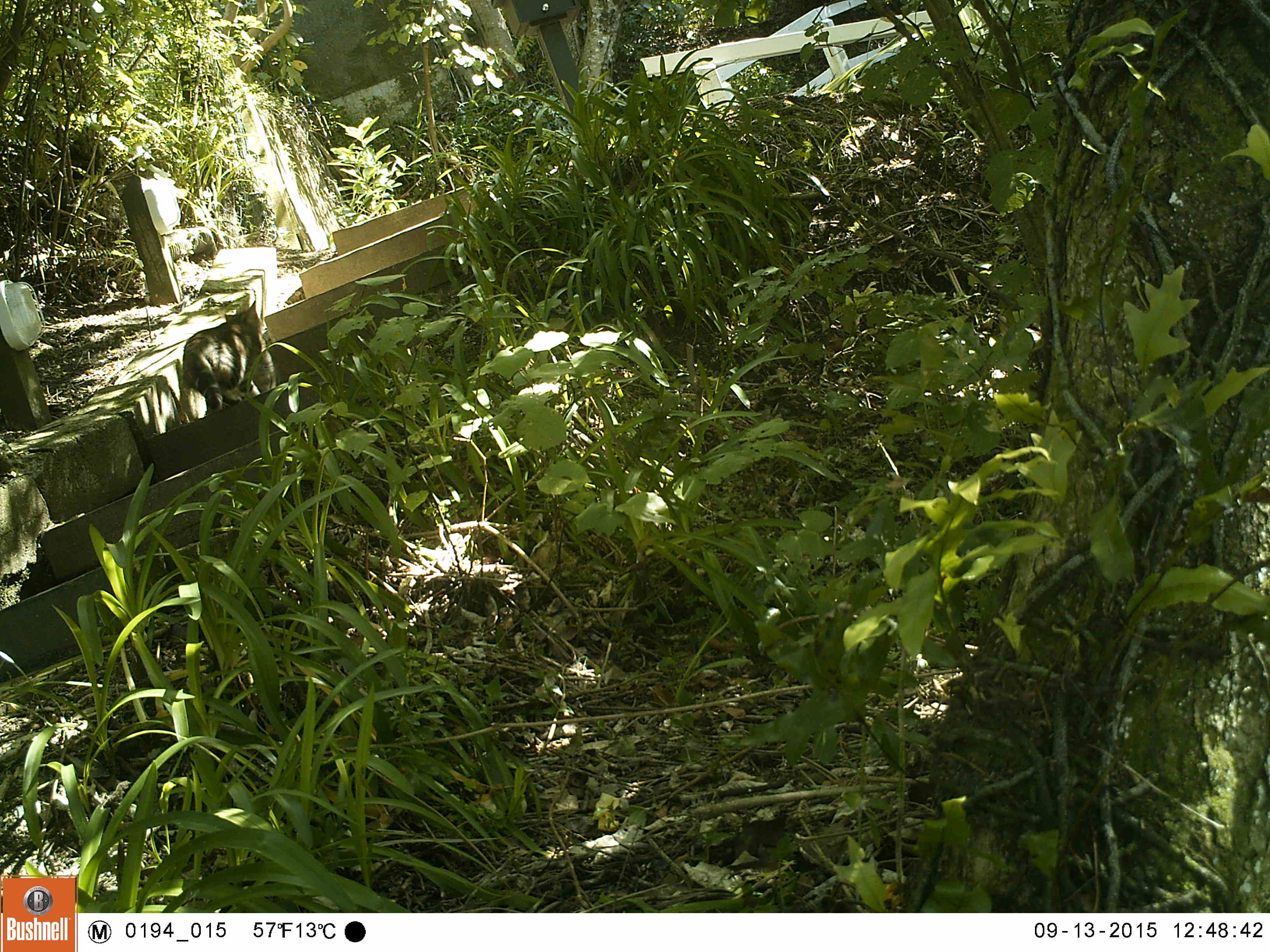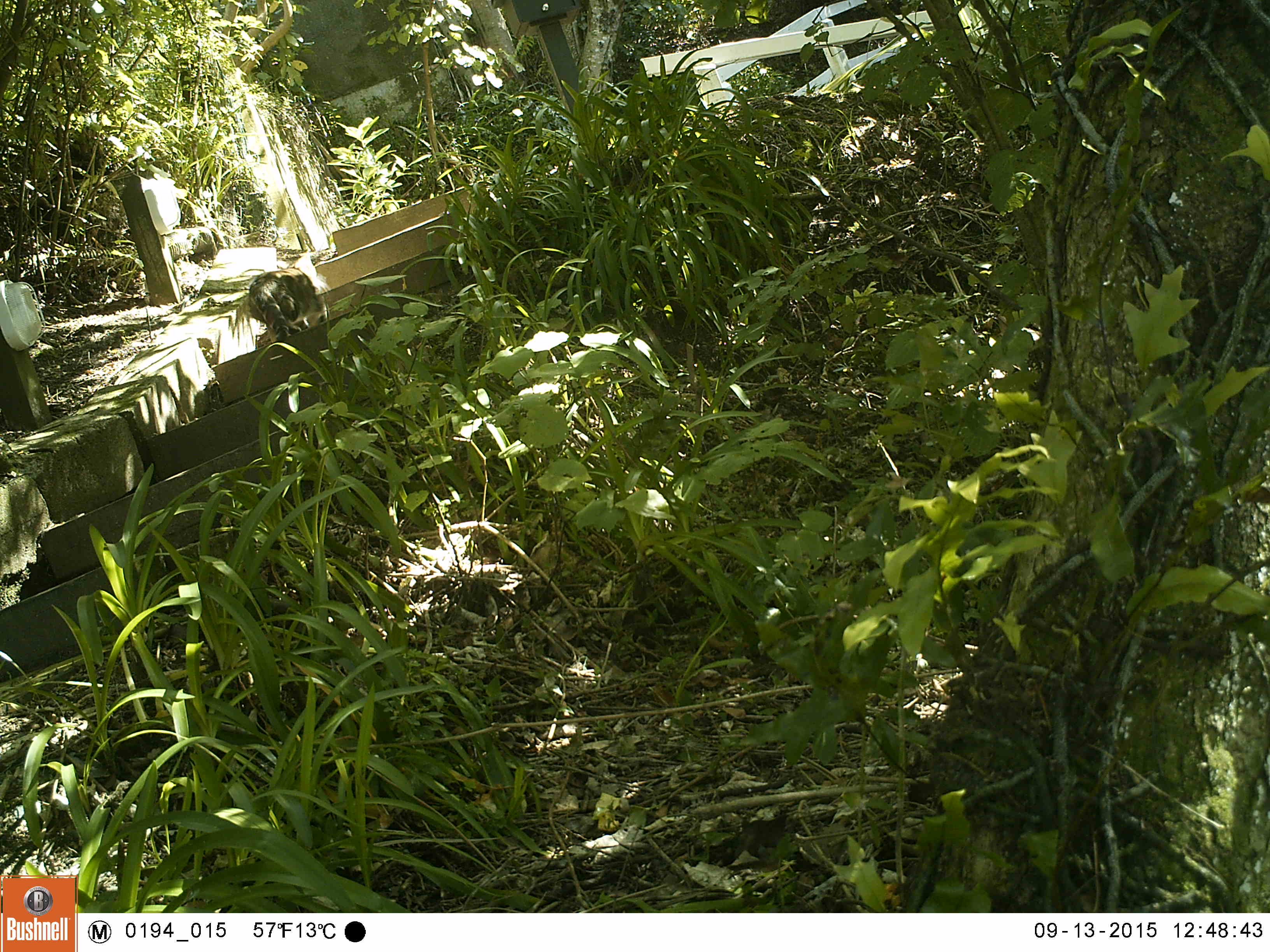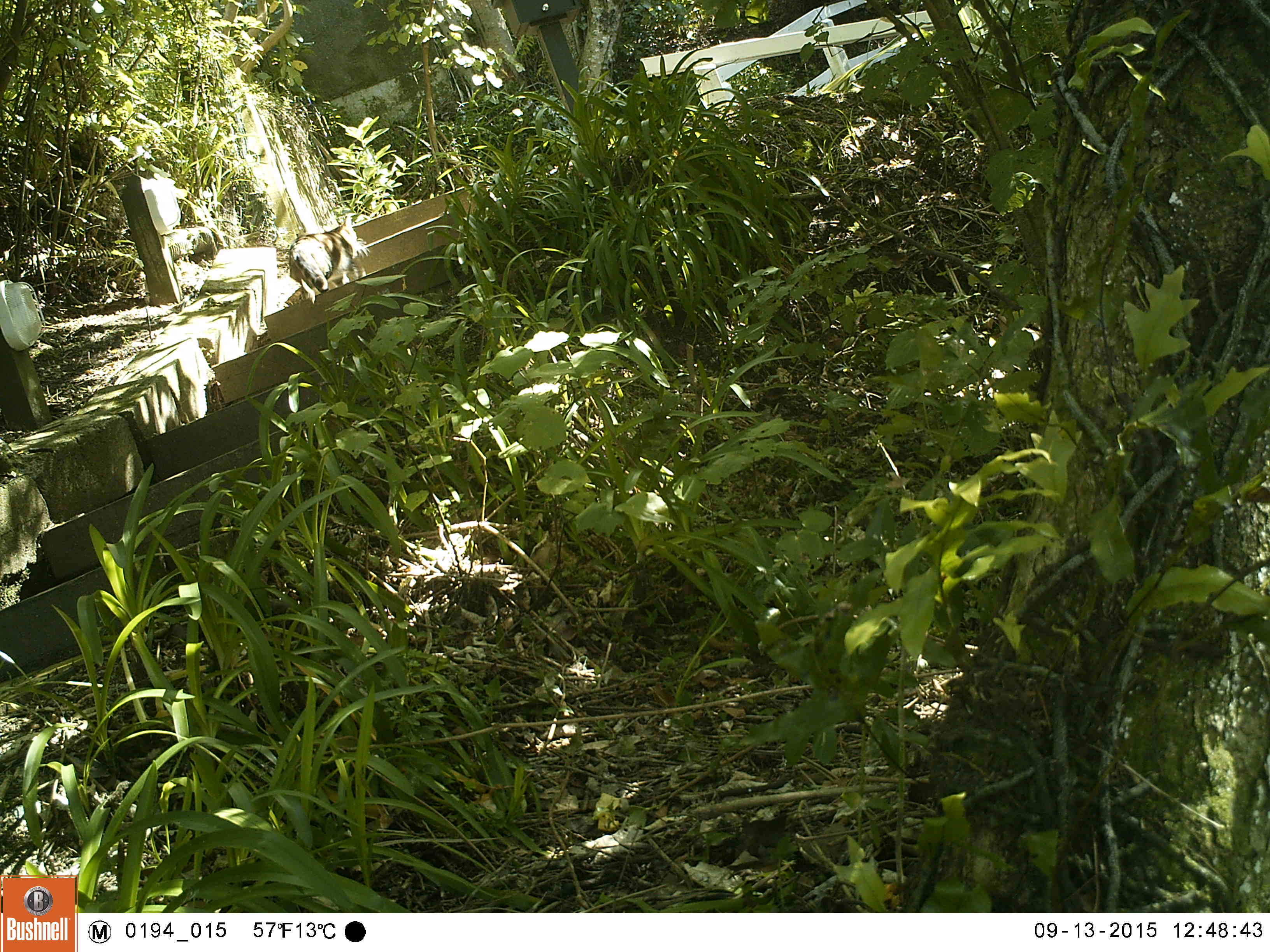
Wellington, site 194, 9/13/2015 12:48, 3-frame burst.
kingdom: Animalia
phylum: Chordata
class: Mammalia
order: Carnivora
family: Felidae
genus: Felis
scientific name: Felis catus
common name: cat